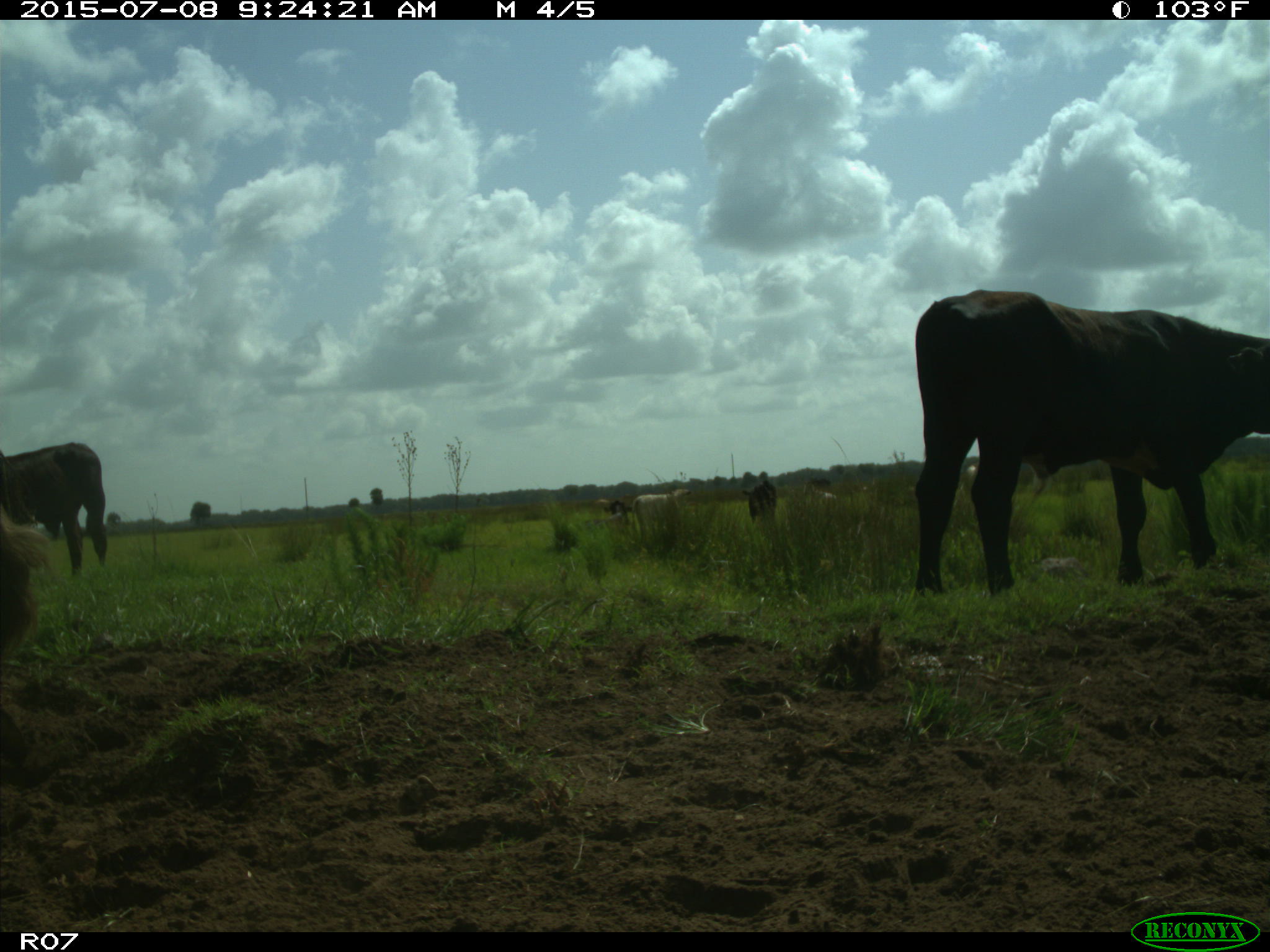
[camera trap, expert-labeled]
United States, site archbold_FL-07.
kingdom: Animalia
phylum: Chordata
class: Mammalia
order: Artiodactyla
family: Bovidae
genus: Bos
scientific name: Bos taurus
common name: domestic cow